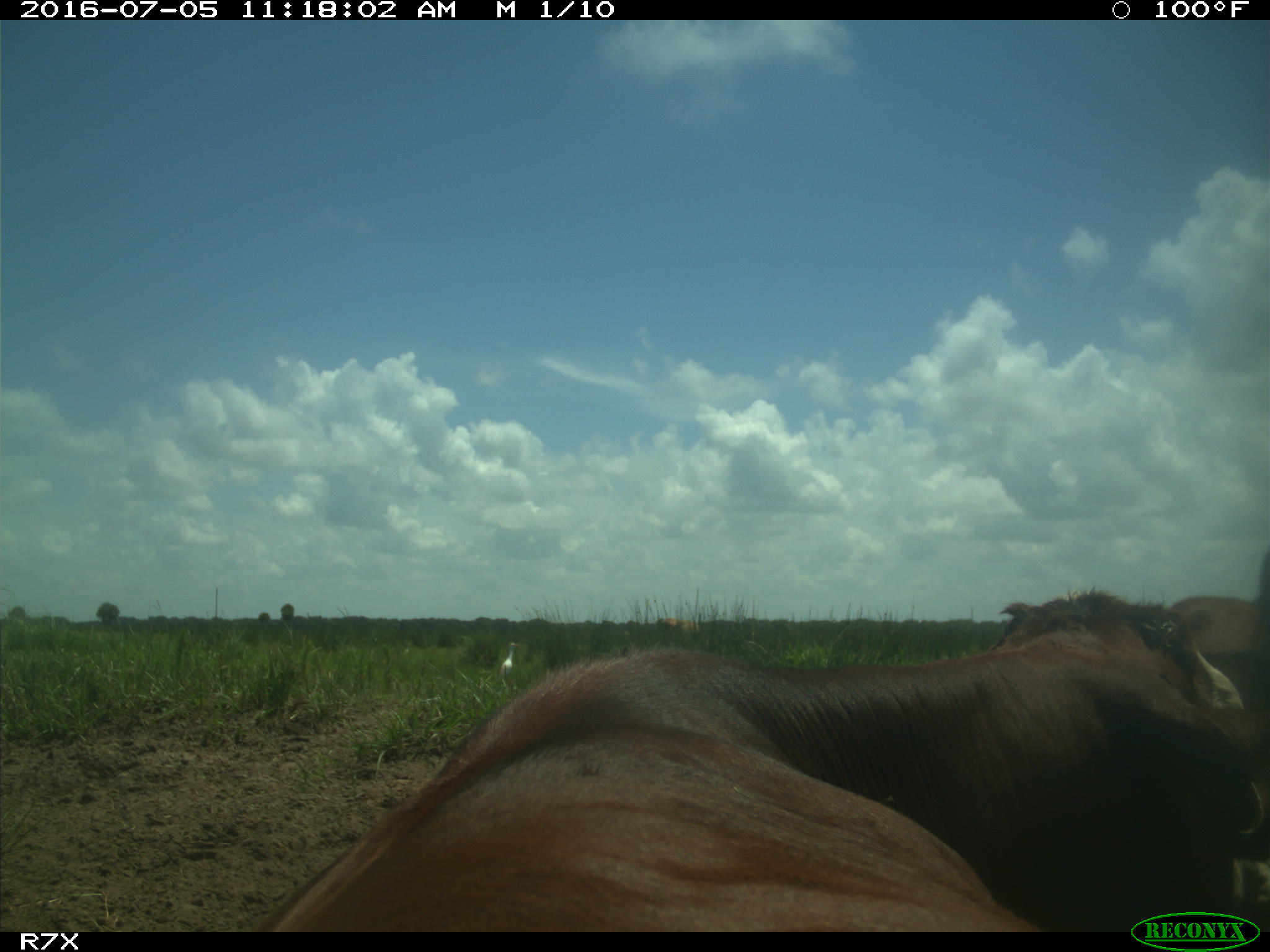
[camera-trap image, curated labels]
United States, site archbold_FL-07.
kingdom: Animalia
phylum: Chordata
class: Mammalia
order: Artiodactyla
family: Bovidae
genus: Bos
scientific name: Bos taurus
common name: domestic cow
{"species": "Bos taurus (domestic cow)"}